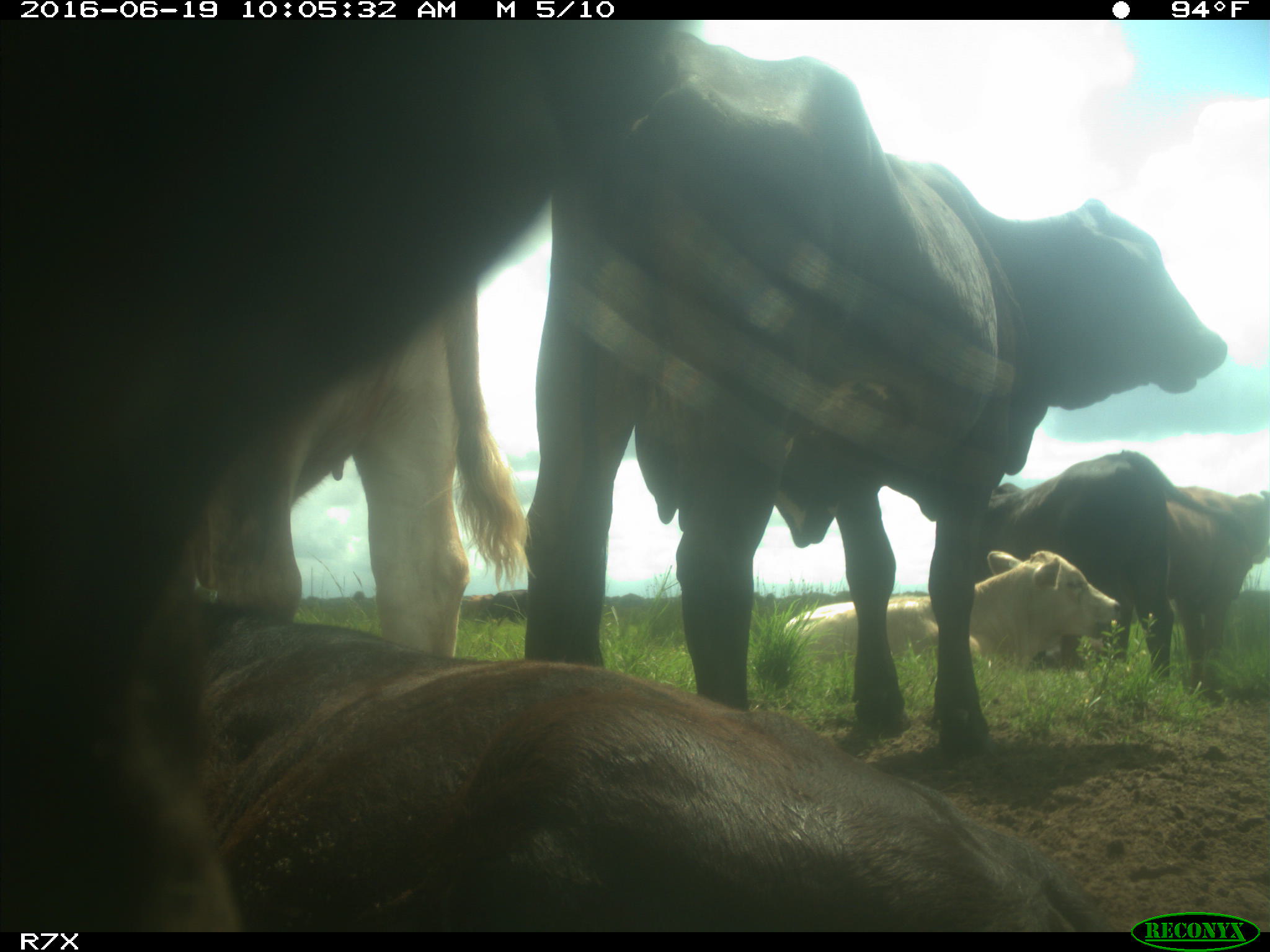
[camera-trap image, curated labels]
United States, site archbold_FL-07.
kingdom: Animalia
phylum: Chordata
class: Mammalia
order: Artiodactyla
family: Bovidae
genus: Bos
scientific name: Bos taurus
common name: domestic cow